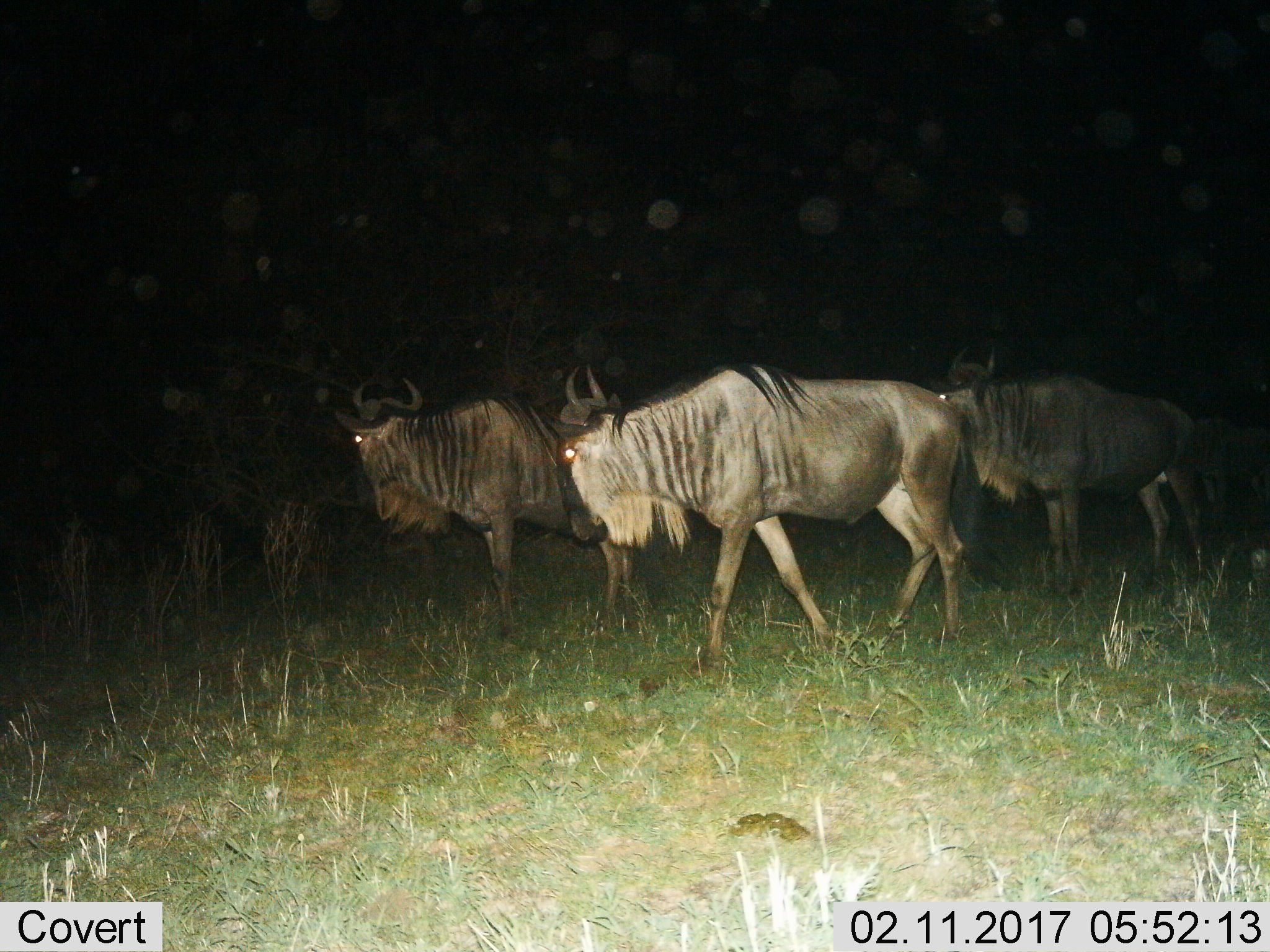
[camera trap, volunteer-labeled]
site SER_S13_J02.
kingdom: Animalia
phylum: Chordata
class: Mammalia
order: Artiodactyla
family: Bovidae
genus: Connochaetes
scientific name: Connochaetes taurinus taurinus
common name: blue wildebeest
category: wildebeestblue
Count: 4.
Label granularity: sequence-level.